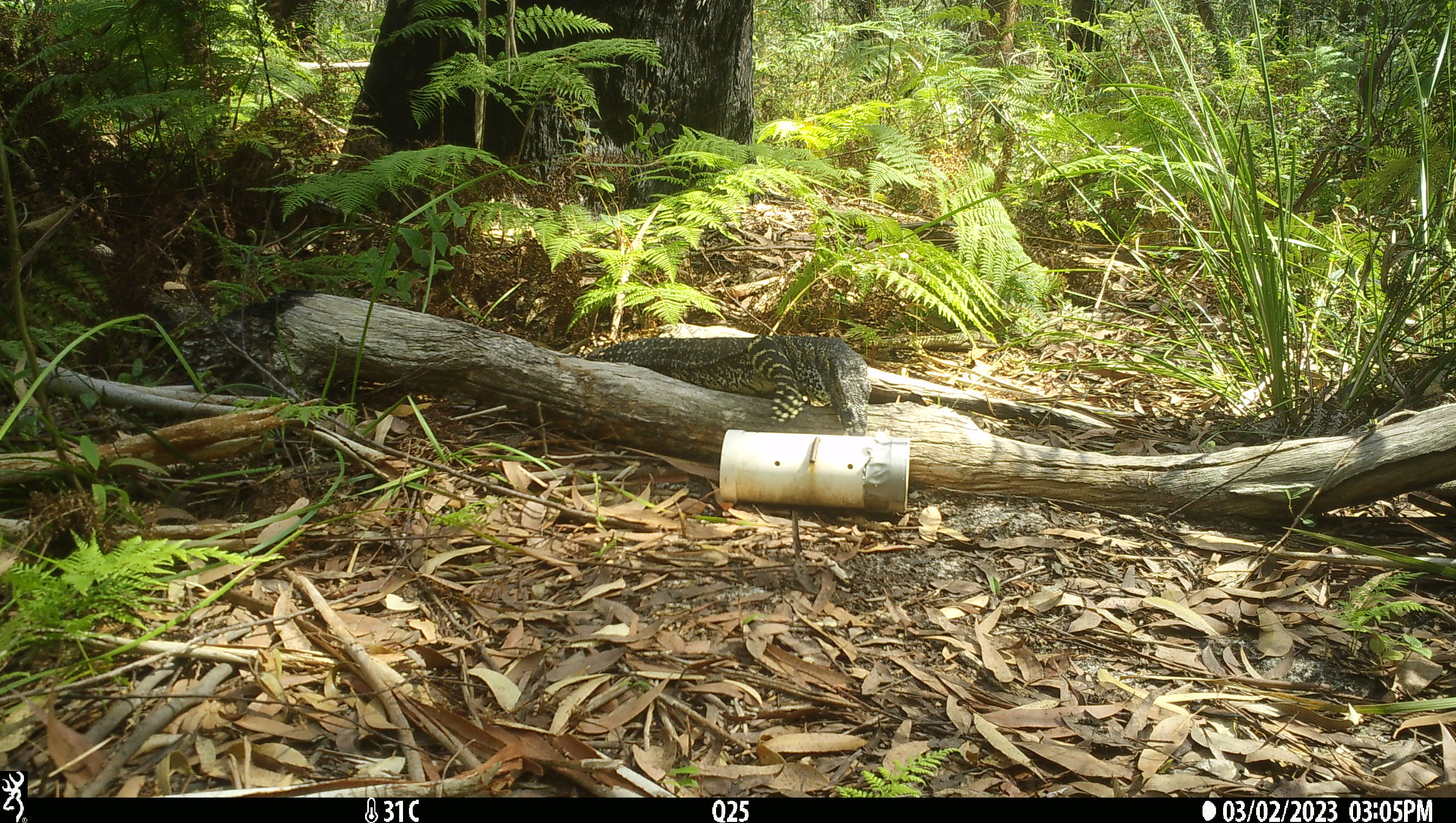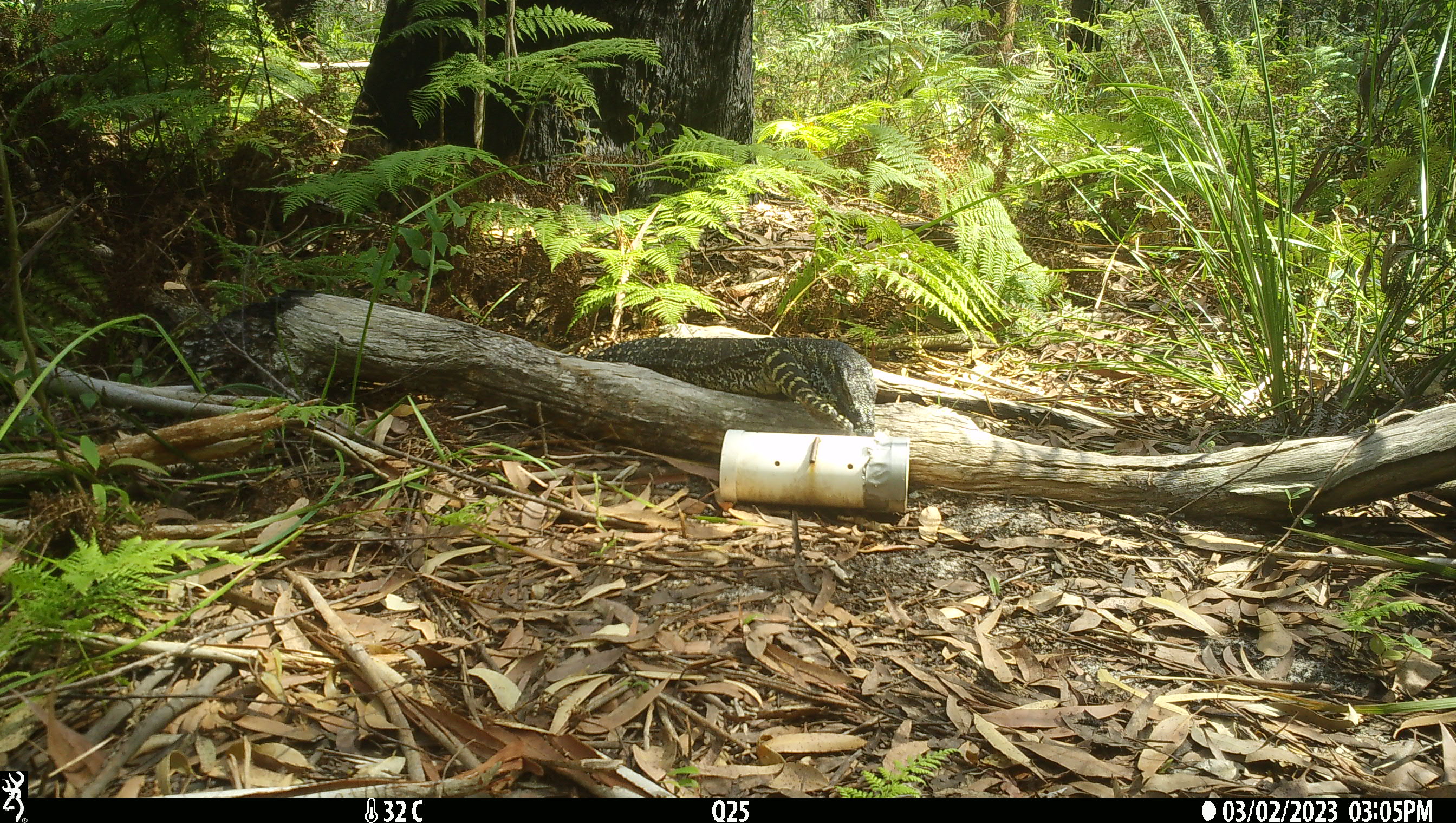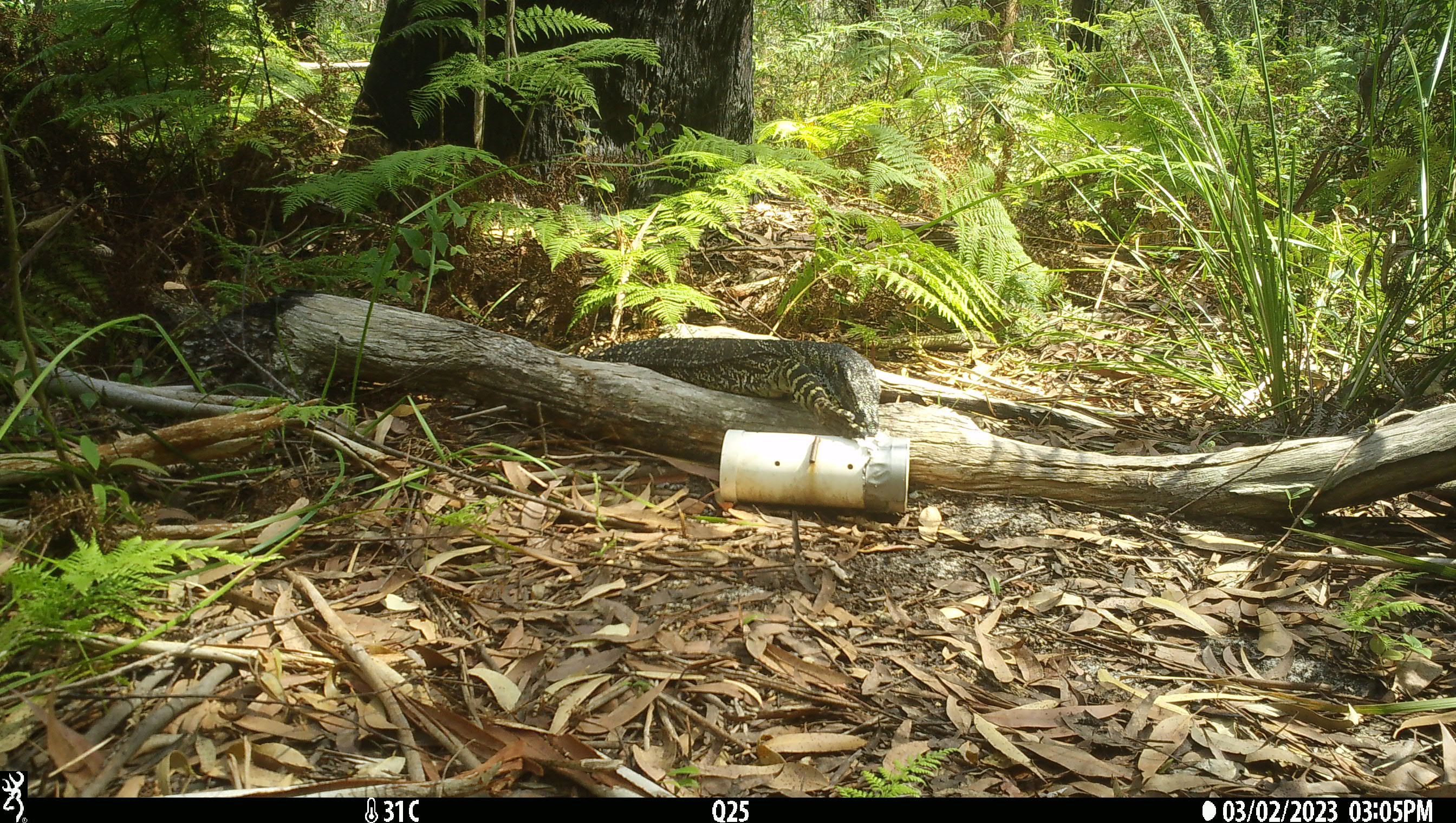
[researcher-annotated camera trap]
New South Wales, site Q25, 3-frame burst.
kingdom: Animalia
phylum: Chordata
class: Reptilia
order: Squamata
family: Varanidae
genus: Varanus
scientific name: Varanus varius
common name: lace monitor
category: goanna